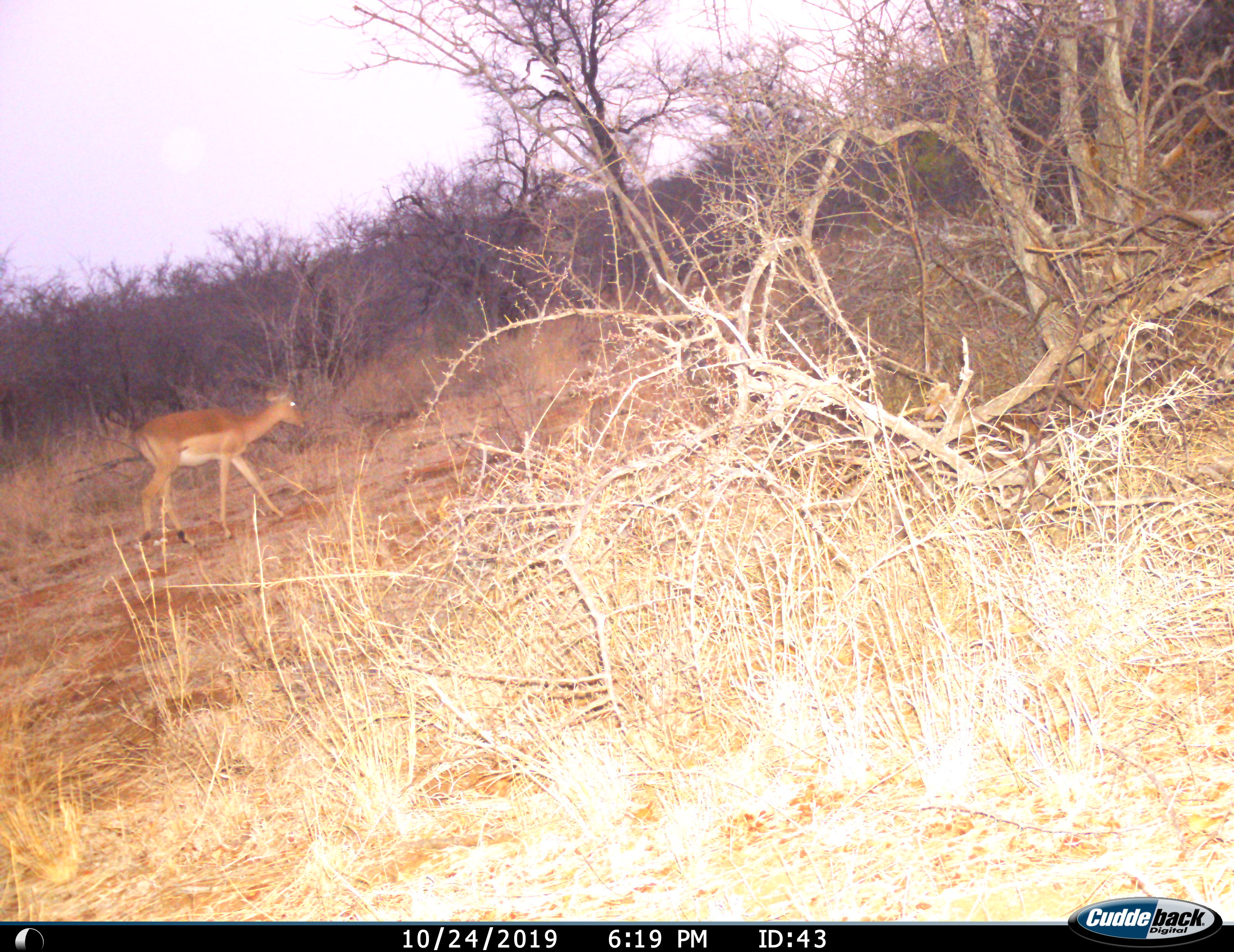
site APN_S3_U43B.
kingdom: Animalia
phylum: Chordata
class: Mammalia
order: Artiodactyla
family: Bovidae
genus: Aepyceros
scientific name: Aepyceros melampus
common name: impala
Impala (Aepyceros melampus), count 1. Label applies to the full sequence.